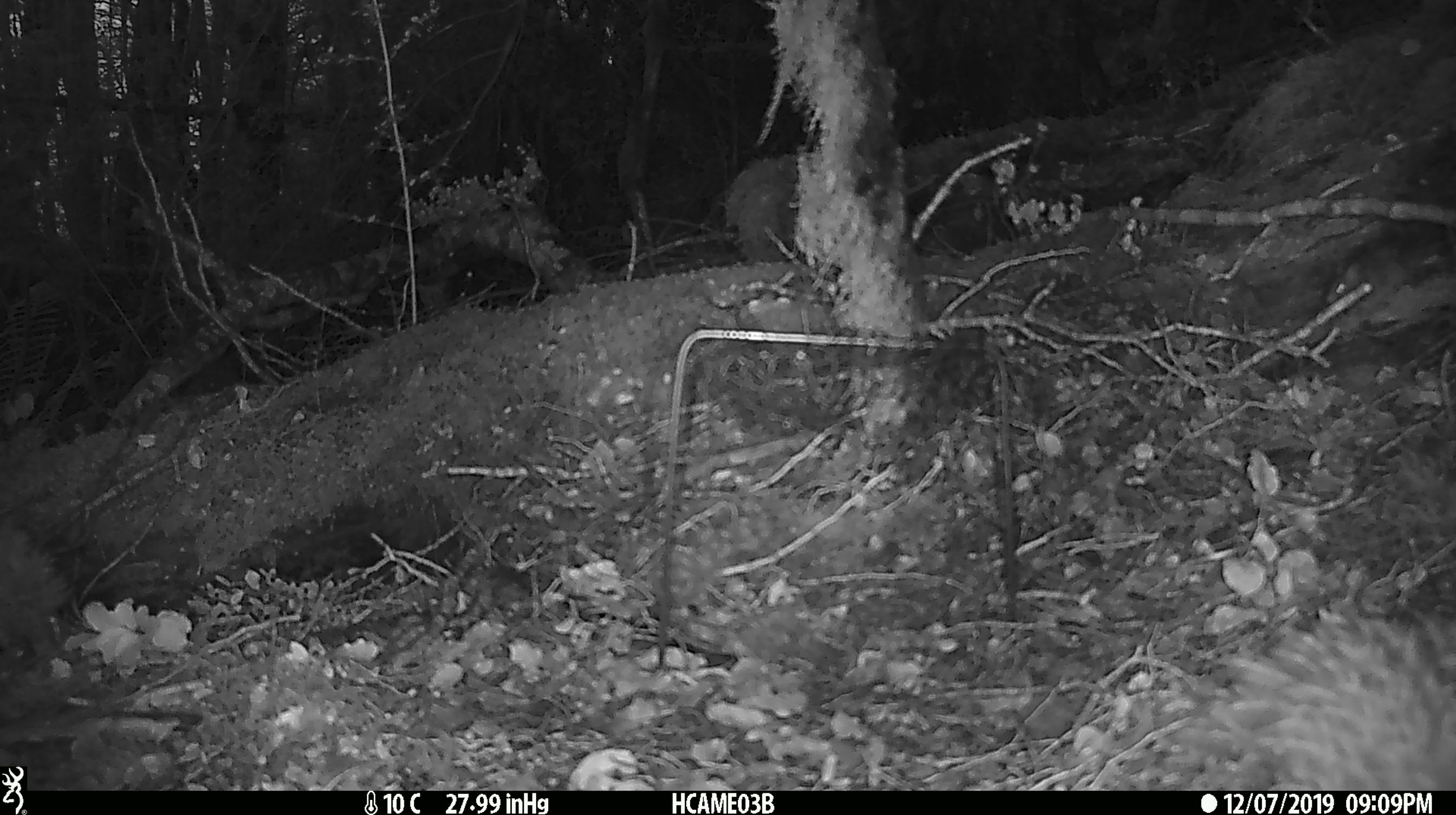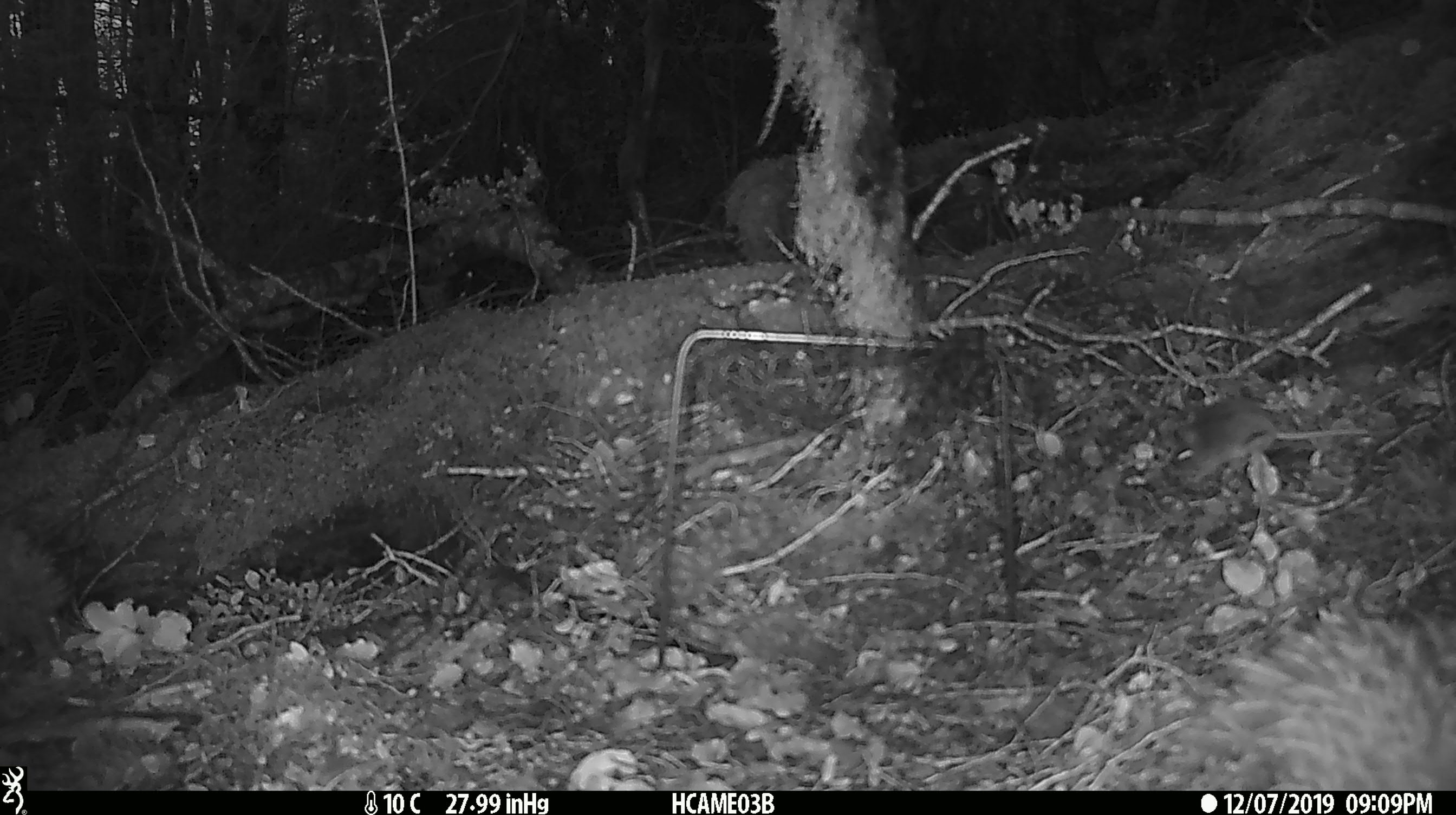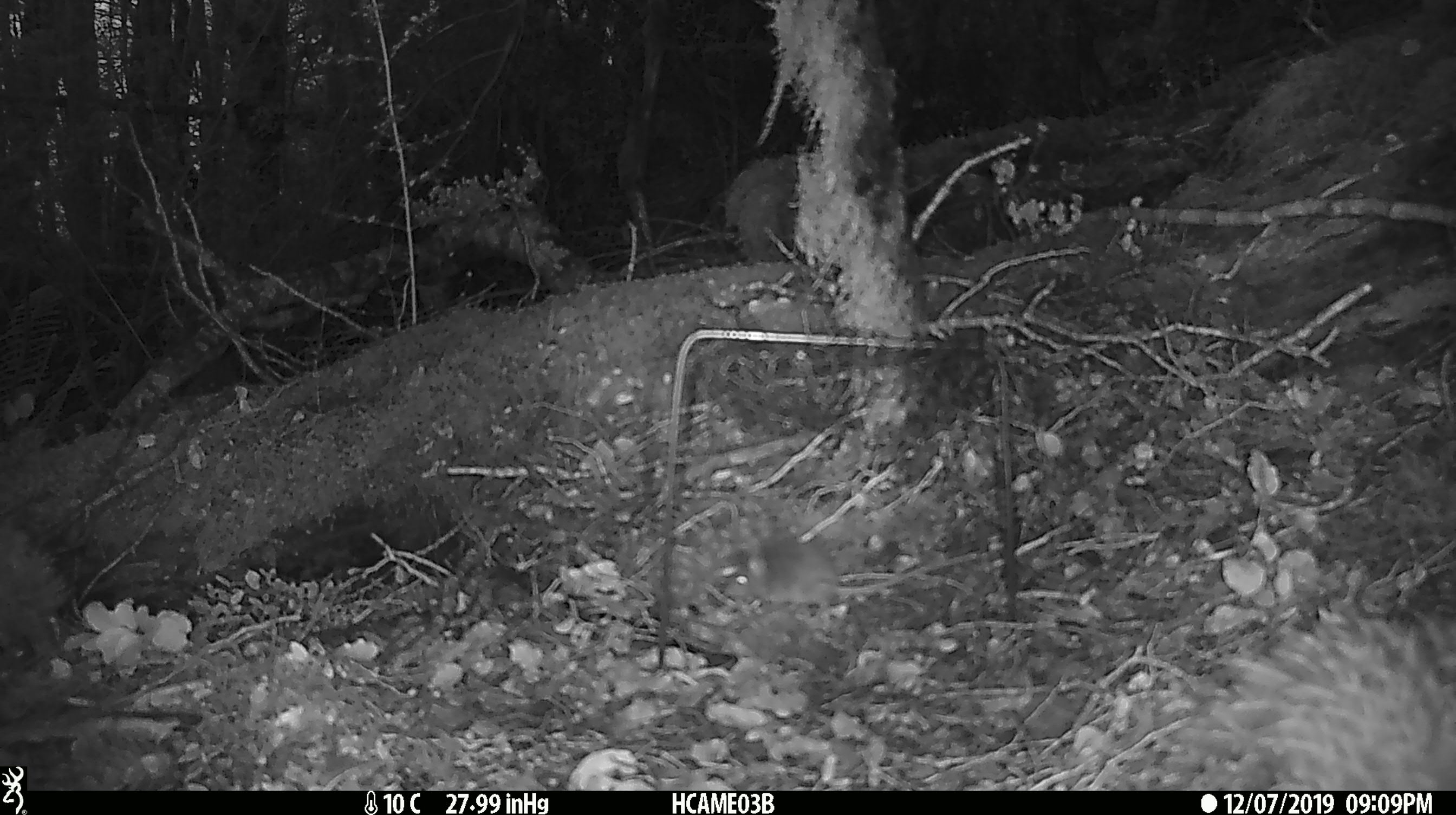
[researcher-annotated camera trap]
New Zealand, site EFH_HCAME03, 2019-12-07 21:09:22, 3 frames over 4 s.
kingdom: Animalia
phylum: Chordata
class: Mammalia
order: Rodentia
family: Muridae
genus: Mus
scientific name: Mus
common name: mouse